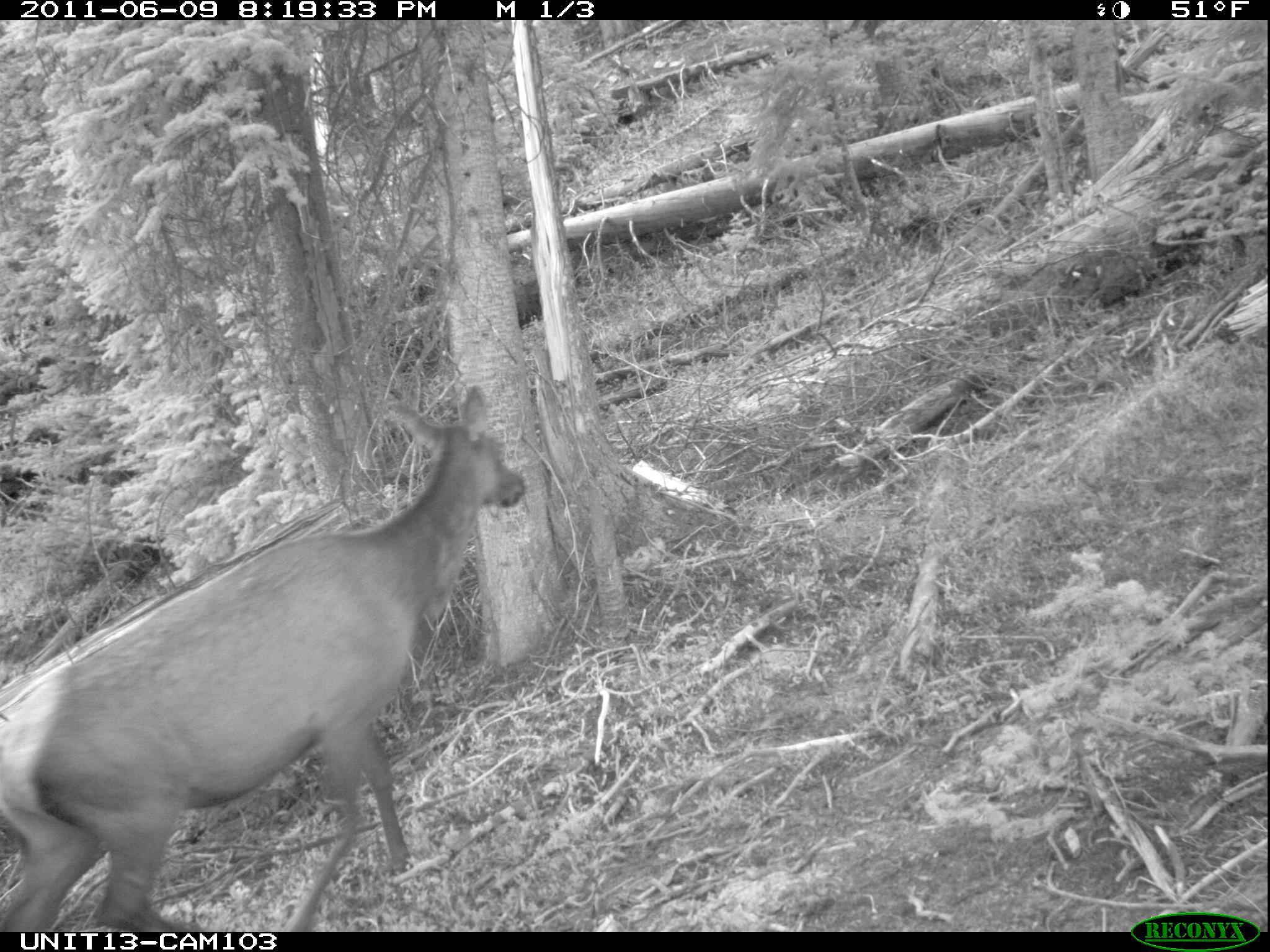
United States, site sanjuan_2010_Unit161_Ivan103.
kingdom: Animalia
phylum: Chordata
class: Mammalia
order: Artiodactyla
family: Cervidae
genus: Cervus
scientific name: Cervus elaphus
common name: red deer